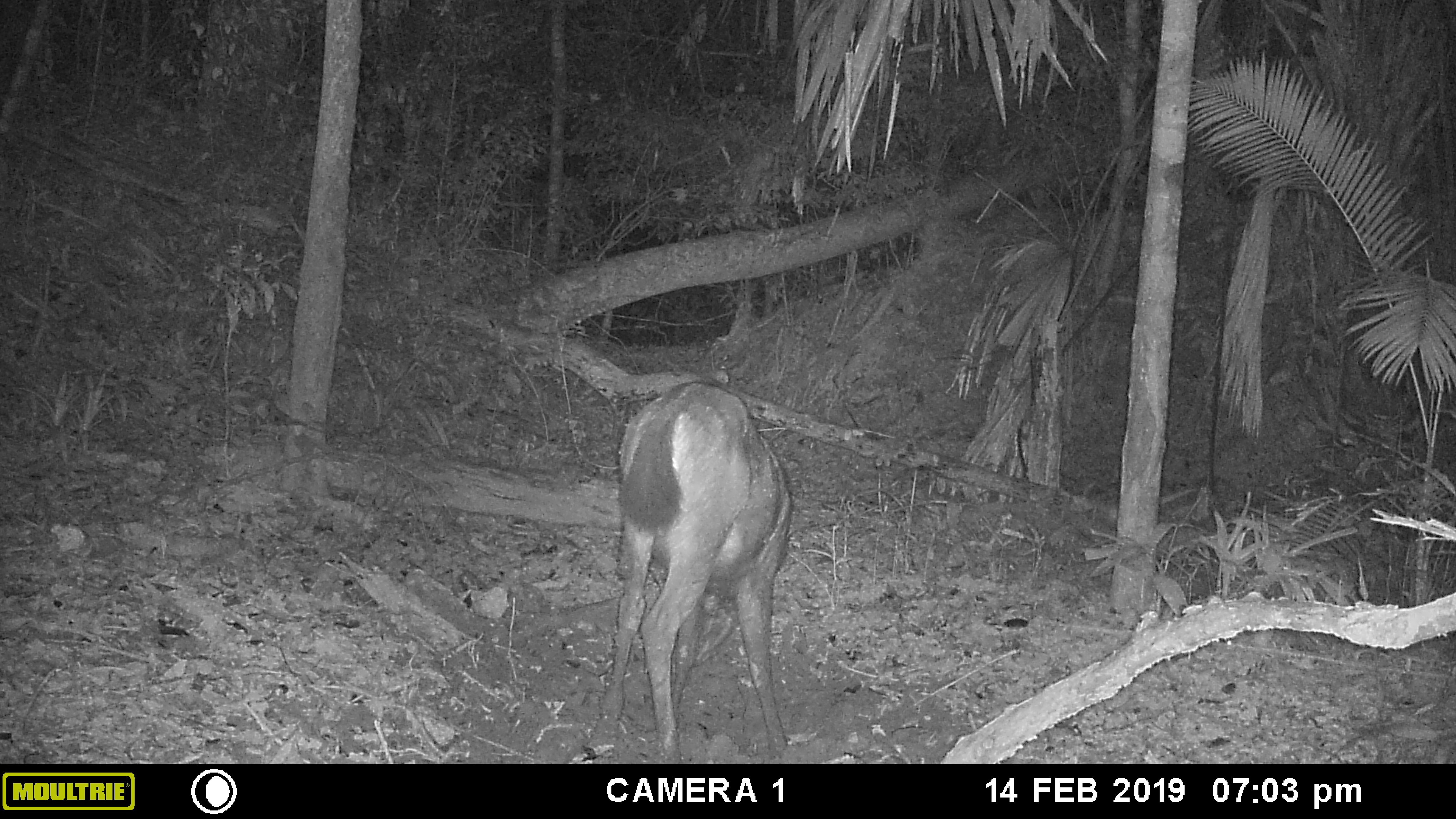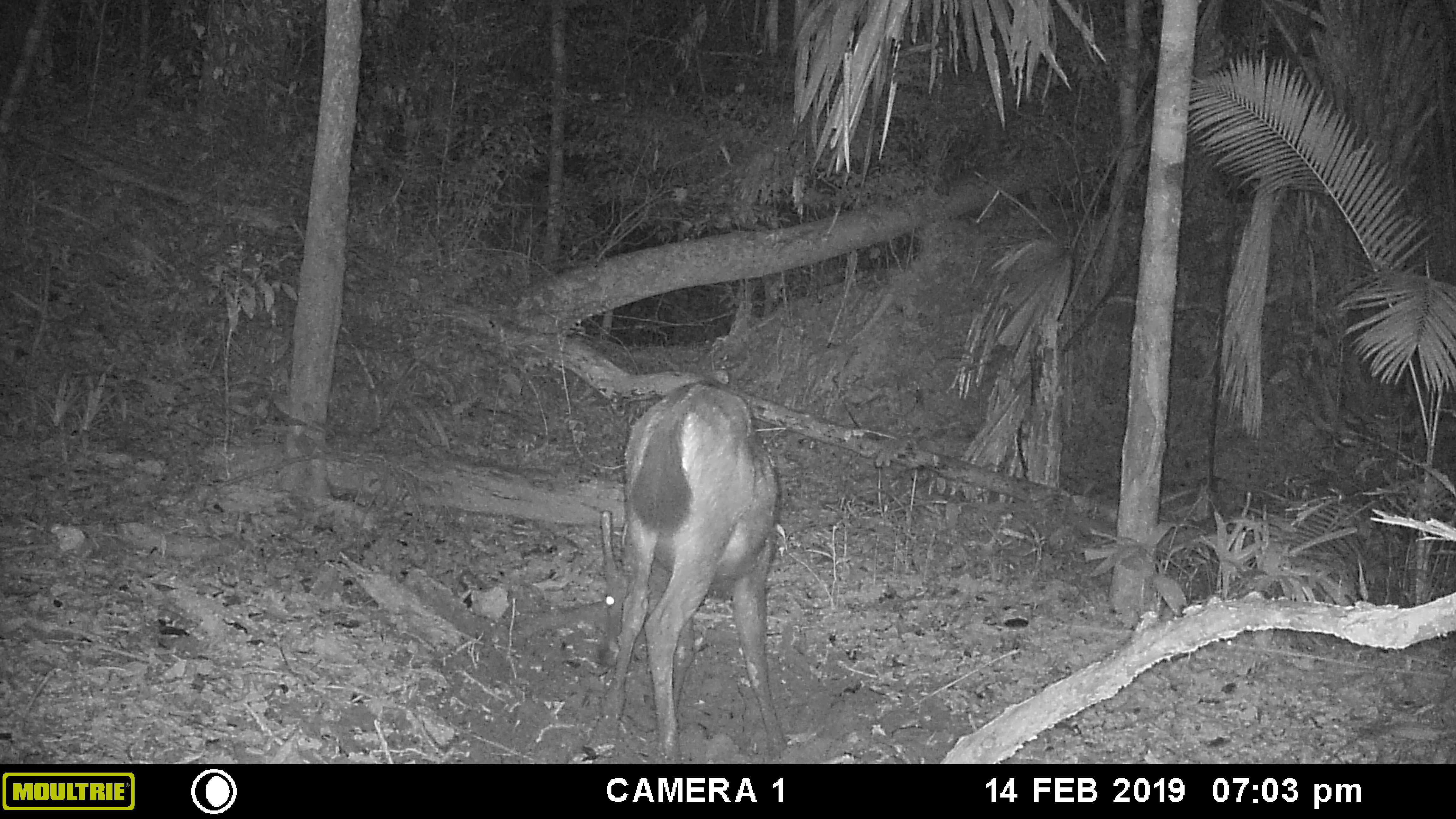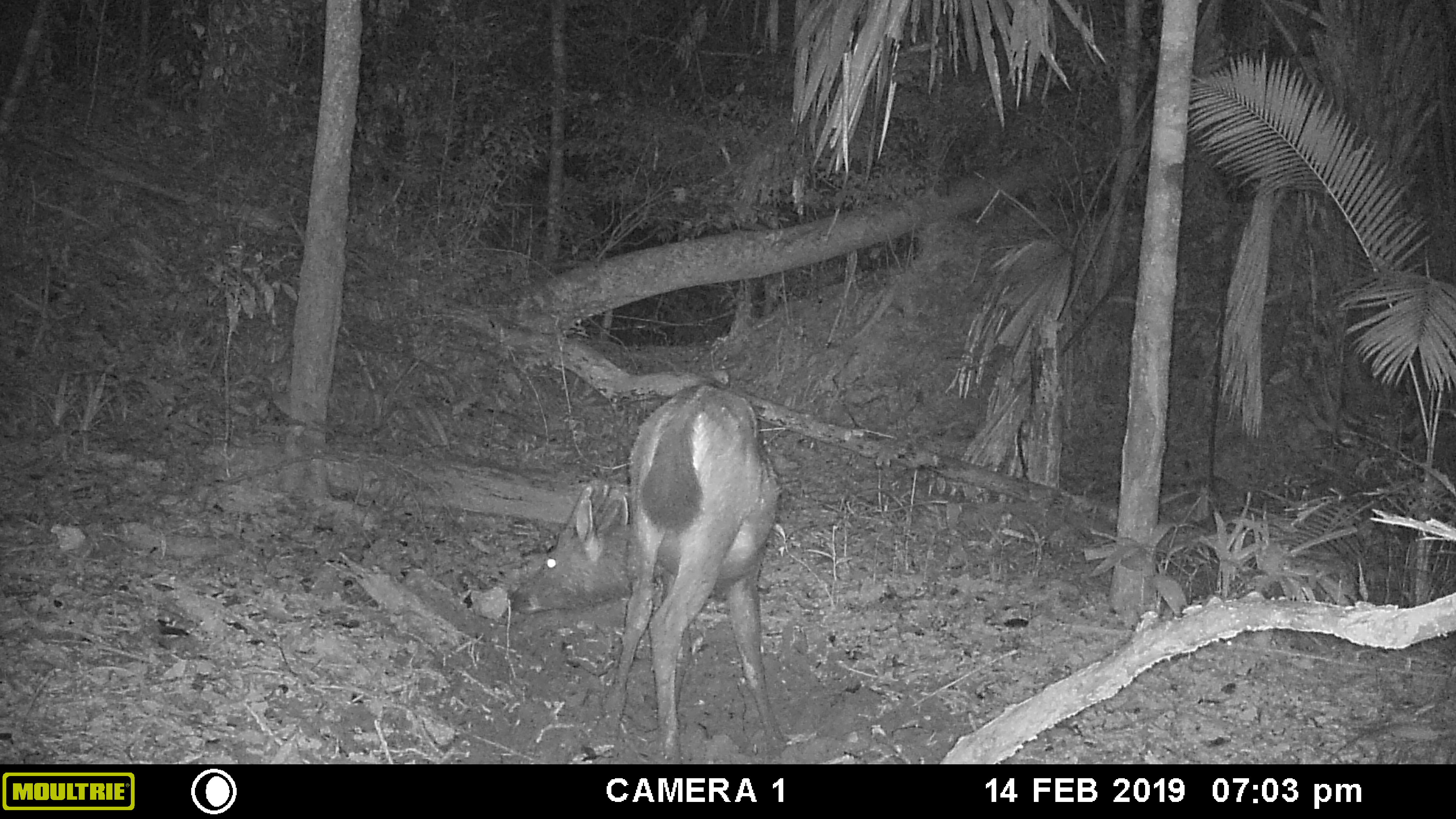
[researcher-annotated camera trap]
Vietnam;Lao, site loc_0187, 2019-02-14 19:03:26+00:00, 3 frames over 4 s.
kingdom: Animalia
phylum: Chordata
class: Mammalia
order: Artiodactyla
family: Cervidae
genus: Rusa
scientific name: Rusa unicolor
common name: sambar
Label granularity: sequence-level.